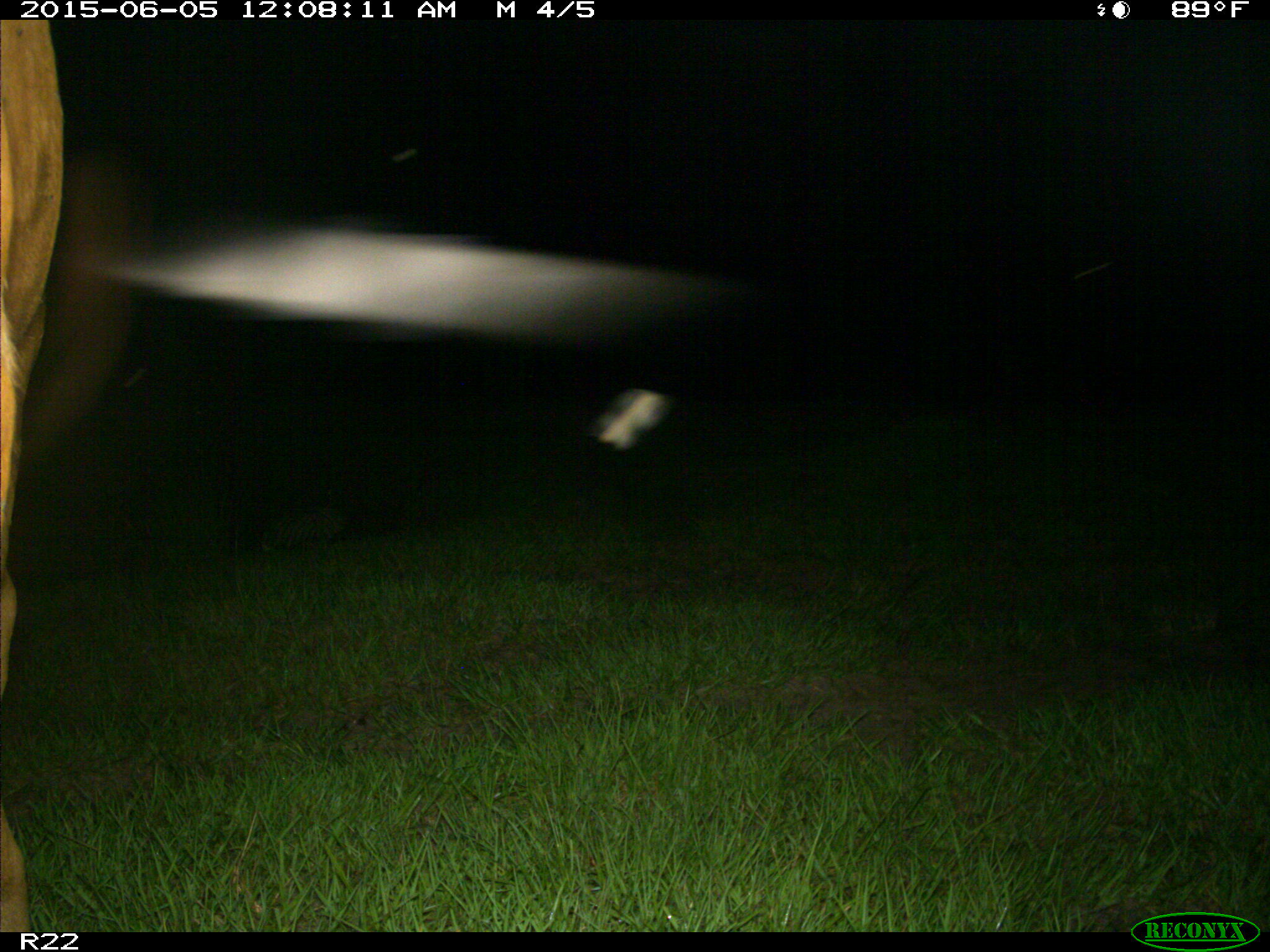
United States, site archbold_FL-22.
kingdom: Animalia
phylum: Chordata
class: Mammalia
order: Artiodactyla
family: Bovidae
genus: Bos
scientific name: Bos taurus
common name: domestic cow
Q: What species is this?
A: Bos taurus (domestic cow).